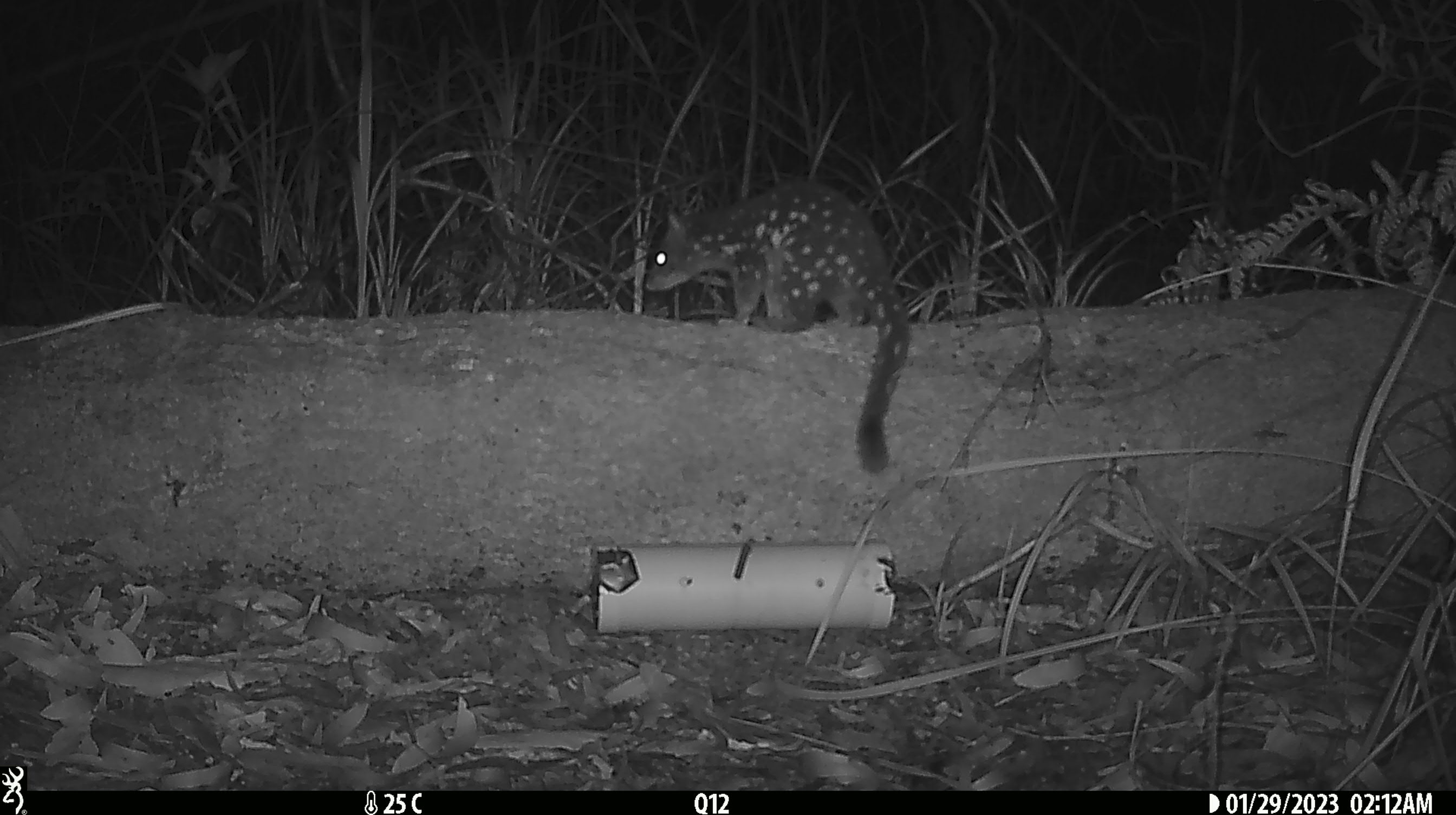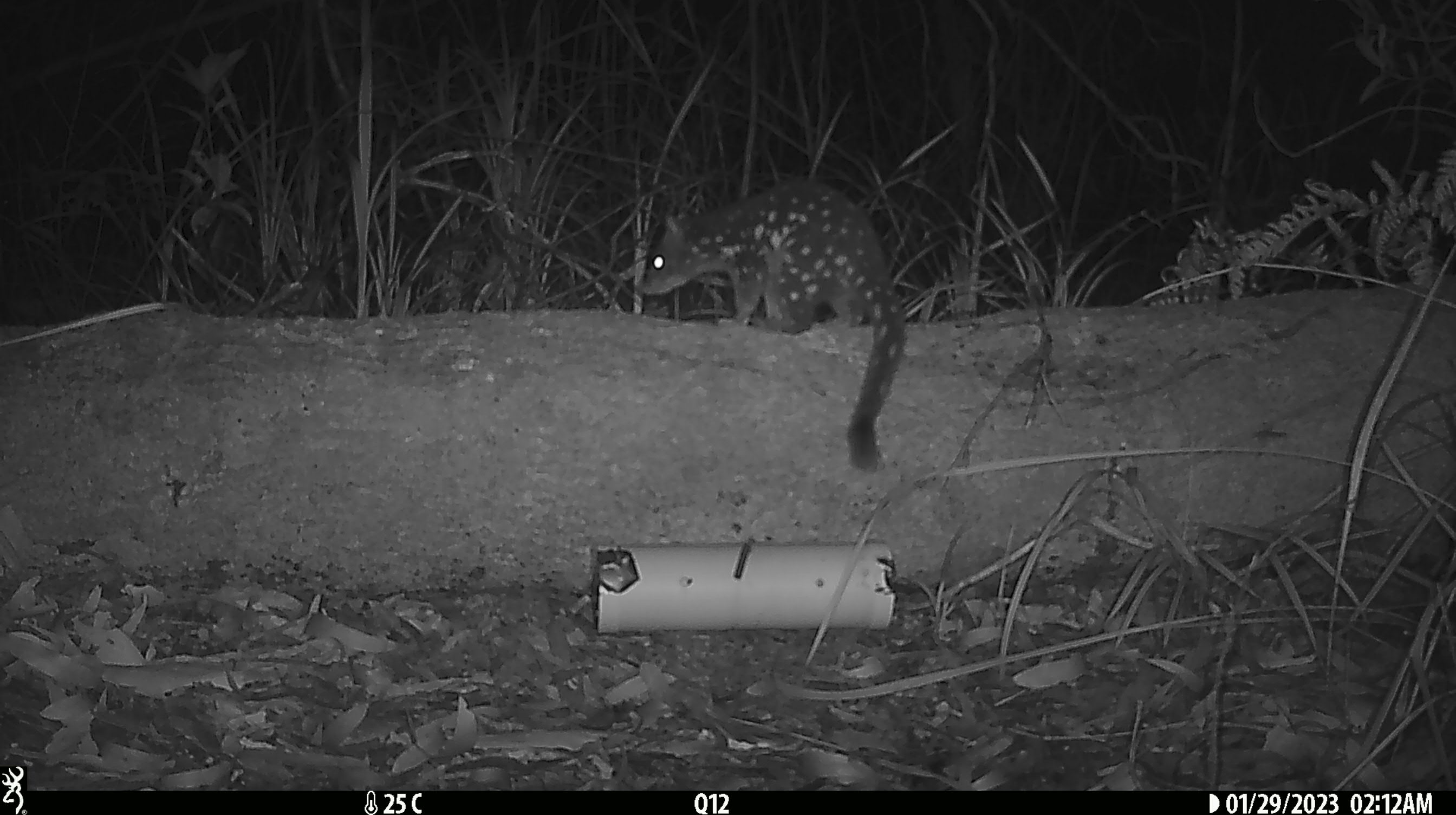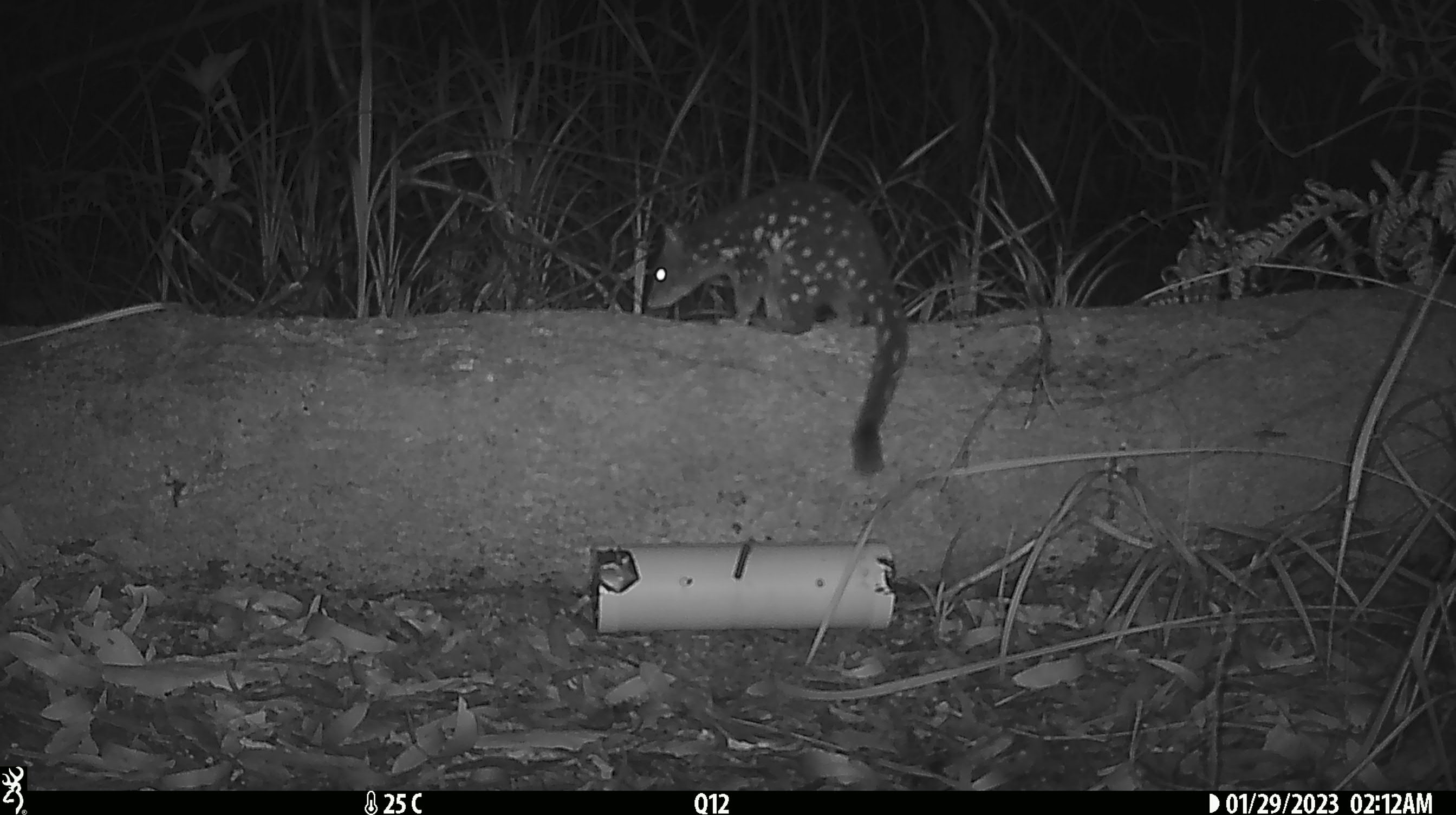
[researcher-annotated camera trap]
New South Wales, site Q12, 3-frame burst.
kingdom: Animalia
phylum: Chordata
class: Mammalia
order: Dasyuromorphia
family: Dasyuridae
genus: Dasyurus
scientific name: Dasyurus maculatus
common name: spotted-tailed quoll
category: quoll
Quoll (spotted-tailed quoll) (Dasyurus maculatus).